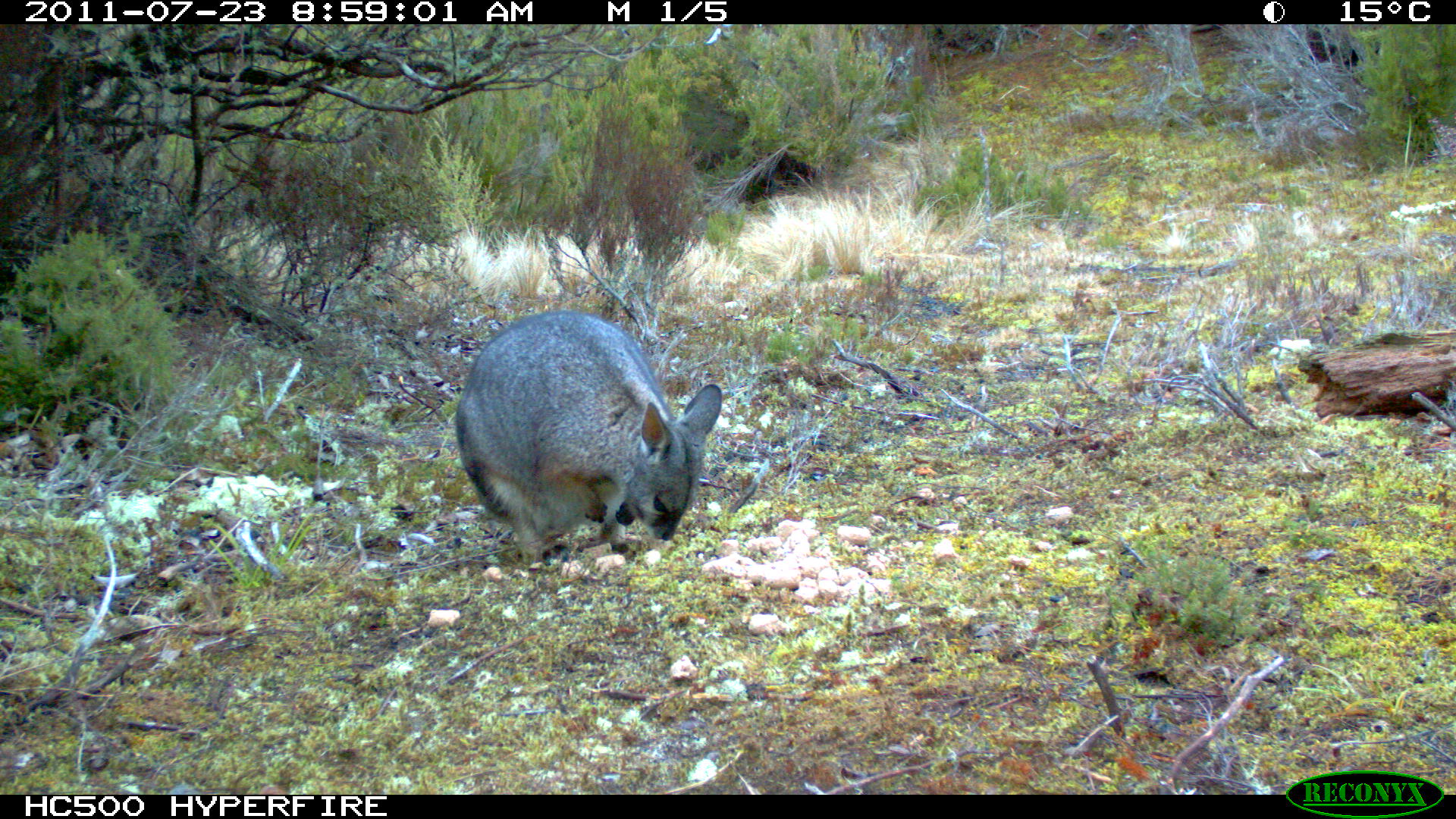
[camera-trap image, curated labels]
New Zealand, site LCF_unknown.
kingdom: Animalia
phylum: Chordata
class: Mammalia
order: Diprotodontia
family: Macropodidae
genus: Notamacropus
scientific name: Notamacropus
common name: wallaby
Wallaby (Notamacropus).